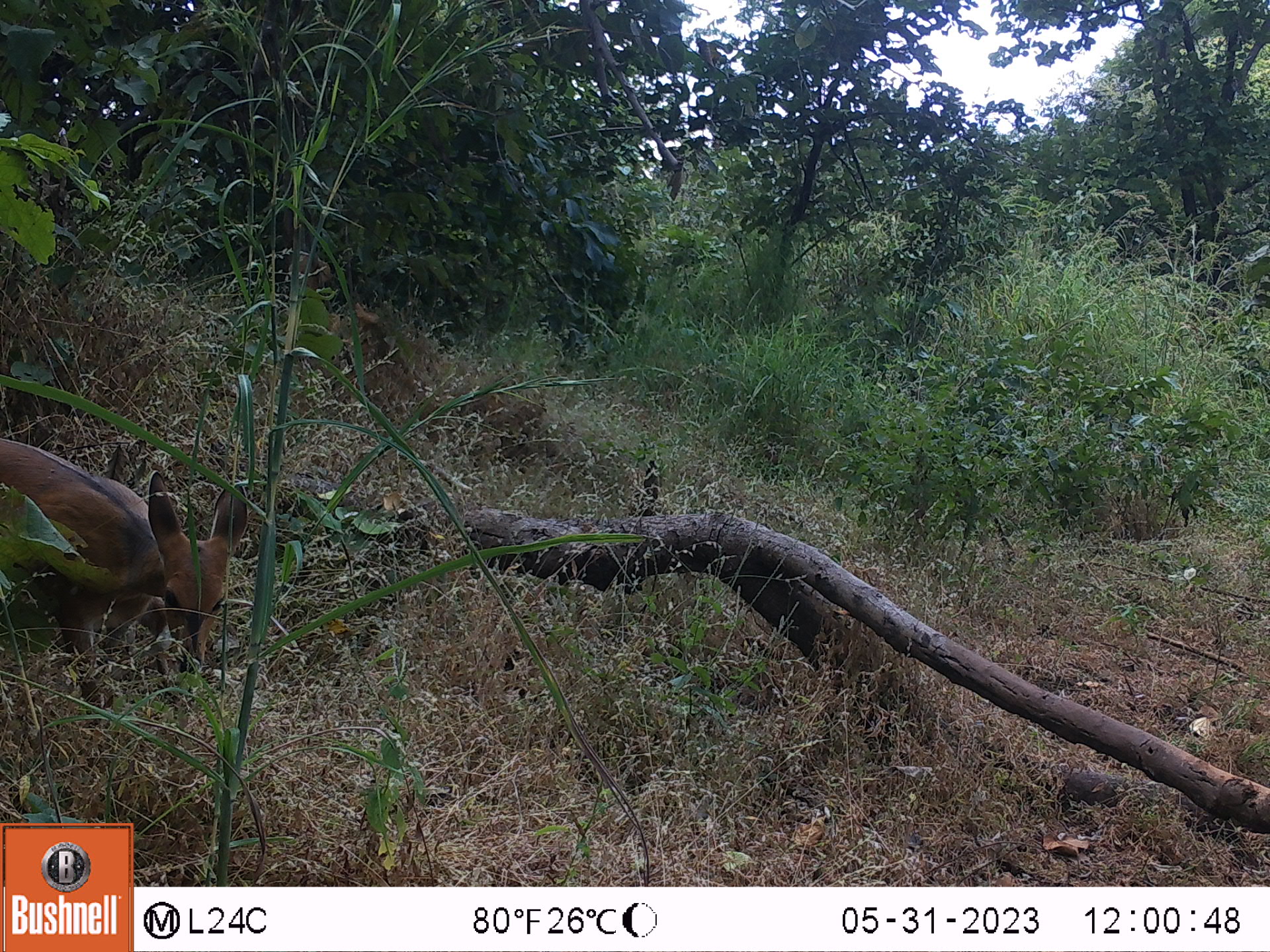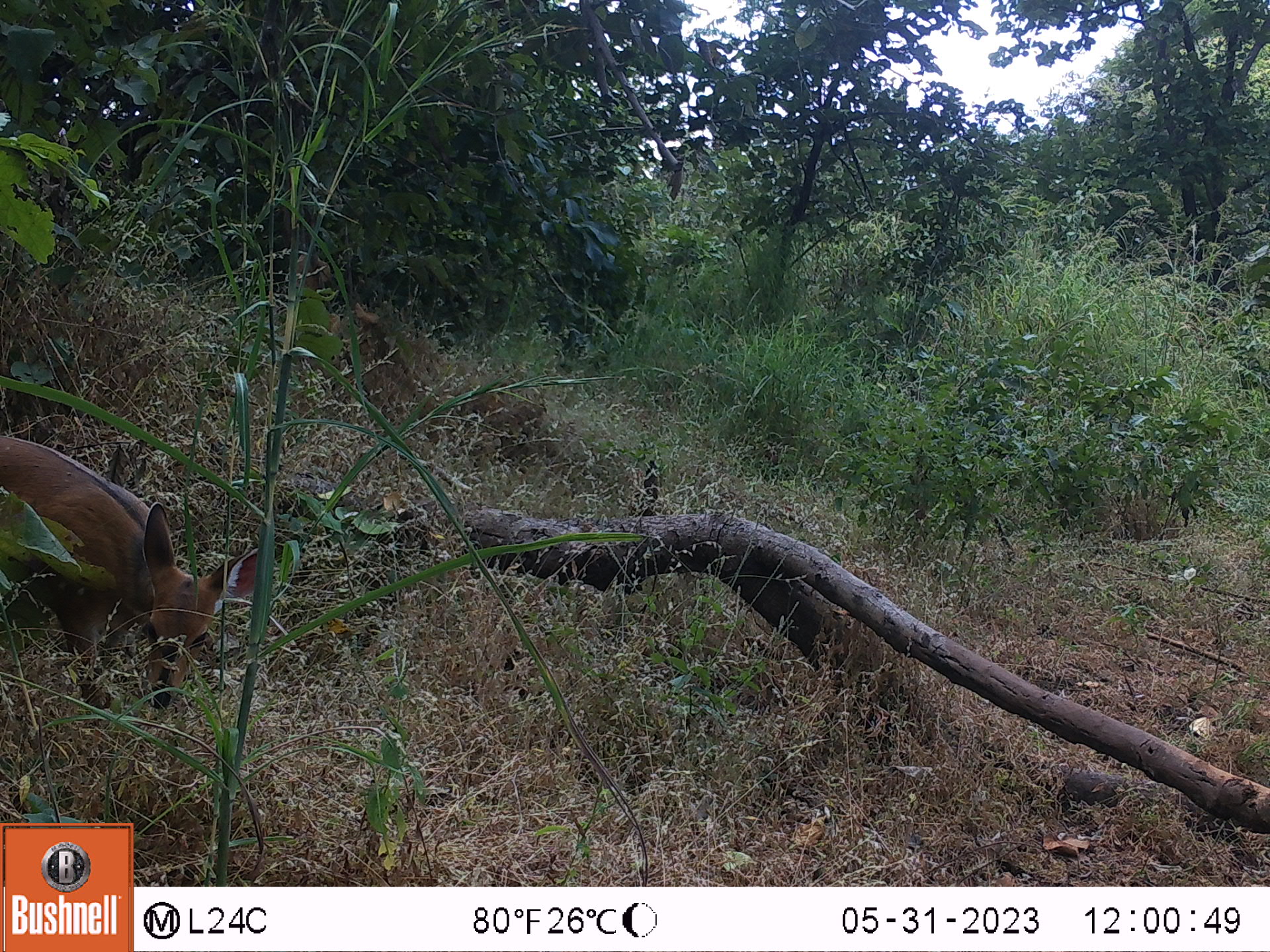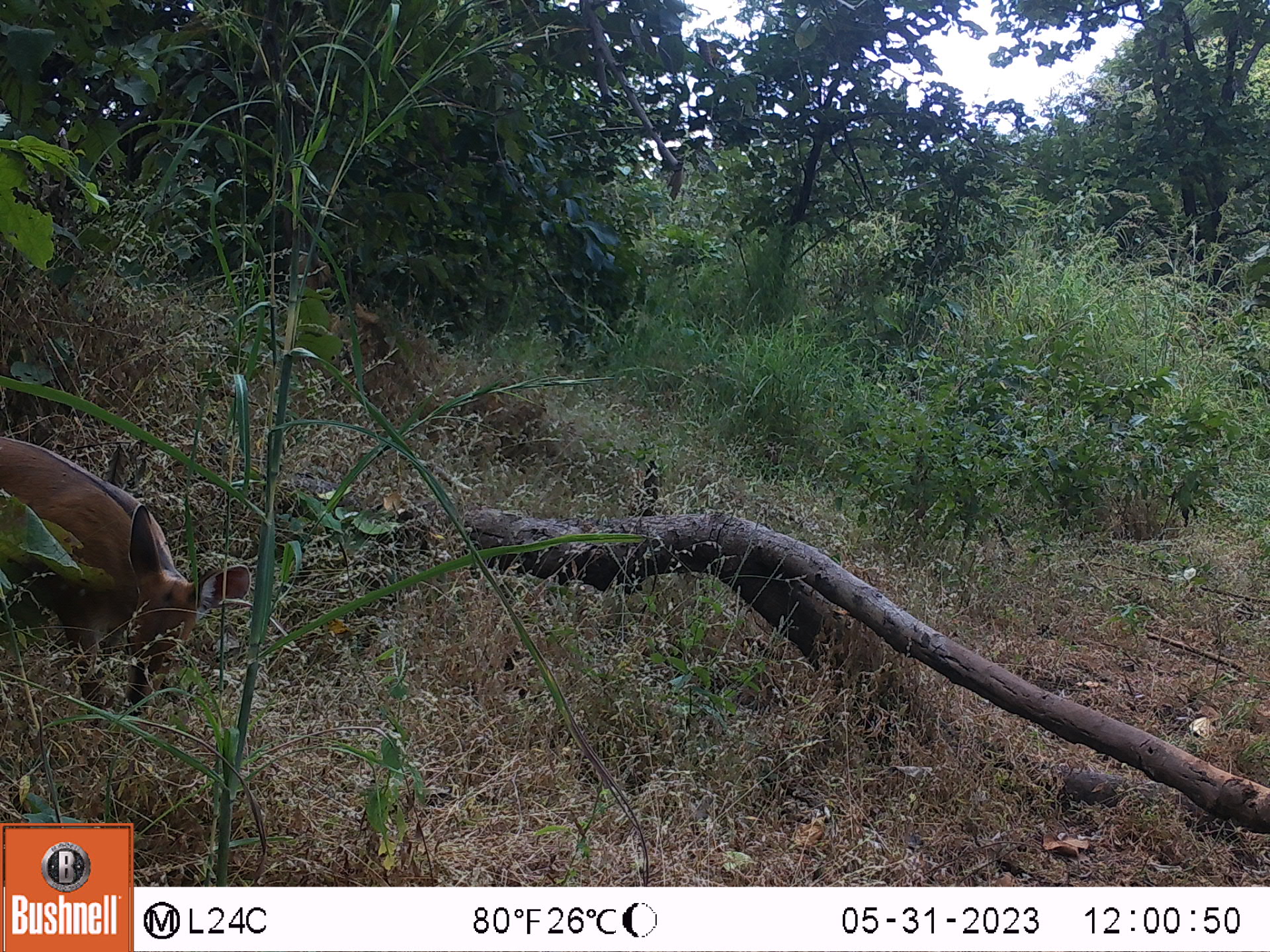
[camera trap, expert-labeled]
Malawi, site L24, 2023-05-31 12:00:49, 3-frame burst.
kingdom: Animalia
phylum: Chordata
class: Mammalia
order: Artiodactyla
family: Bovidae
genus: Tragelaphus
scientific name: Tragelaphus sylvaticus sylvaticus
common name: cape bushbuck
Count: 1.